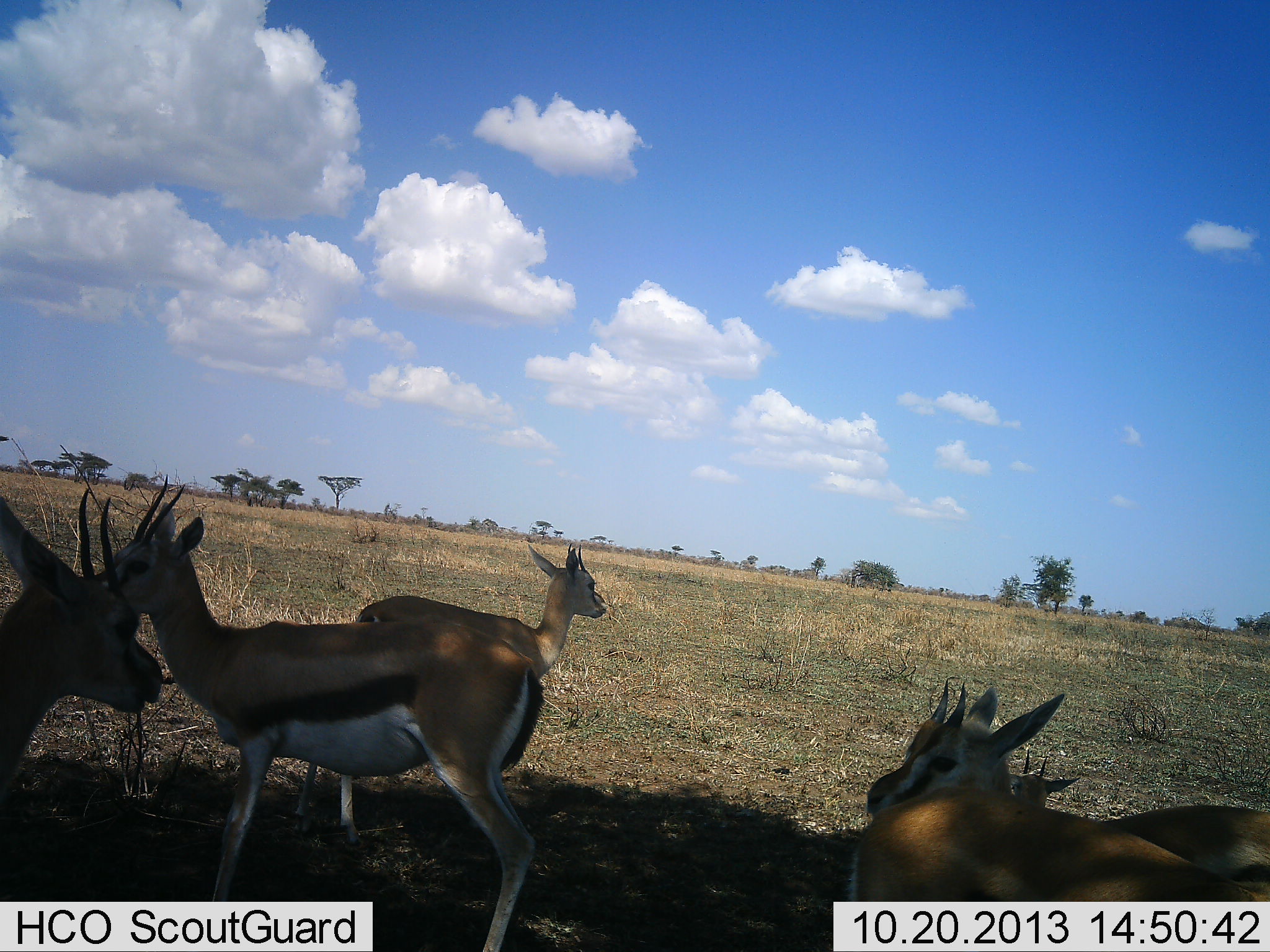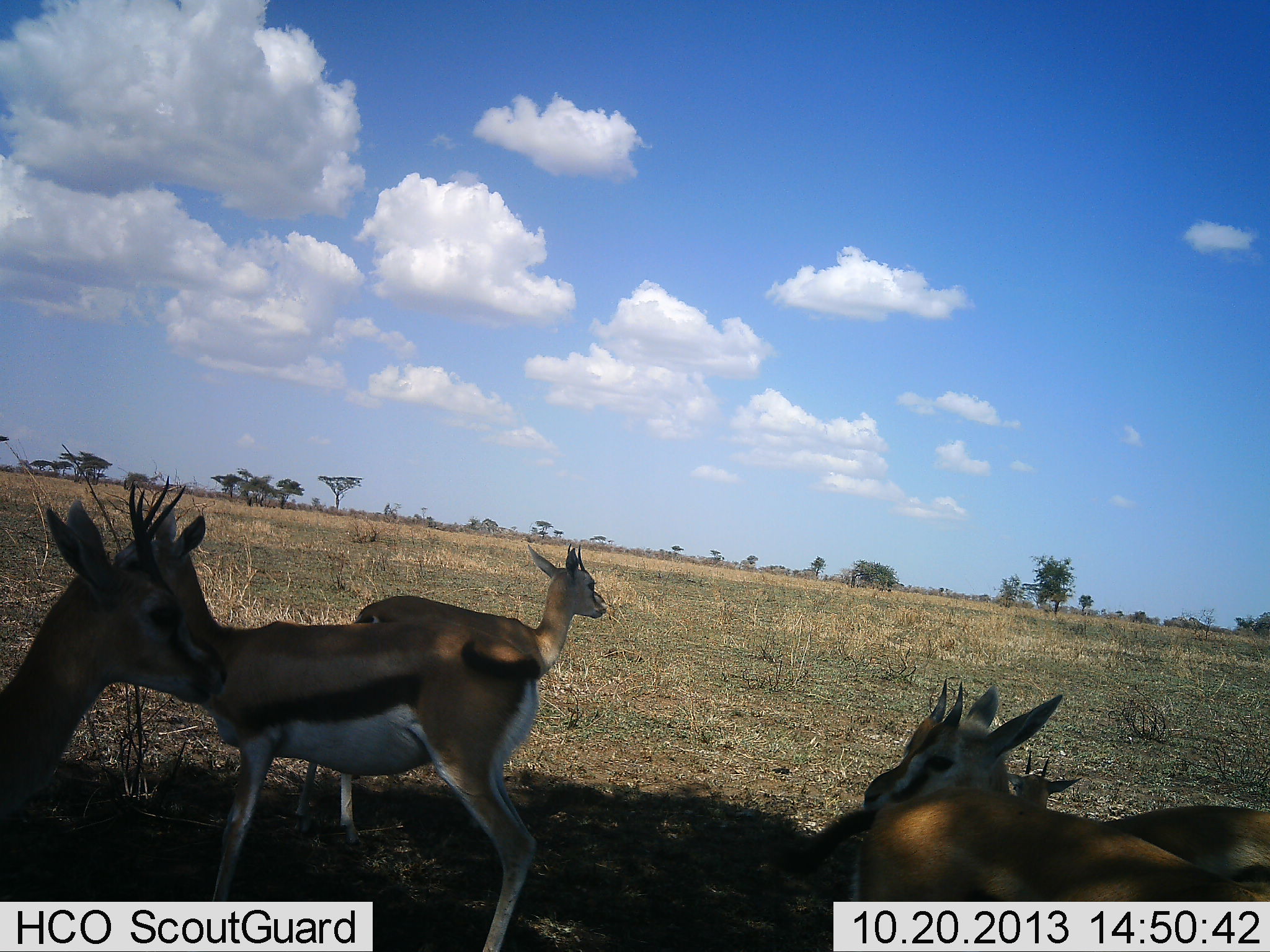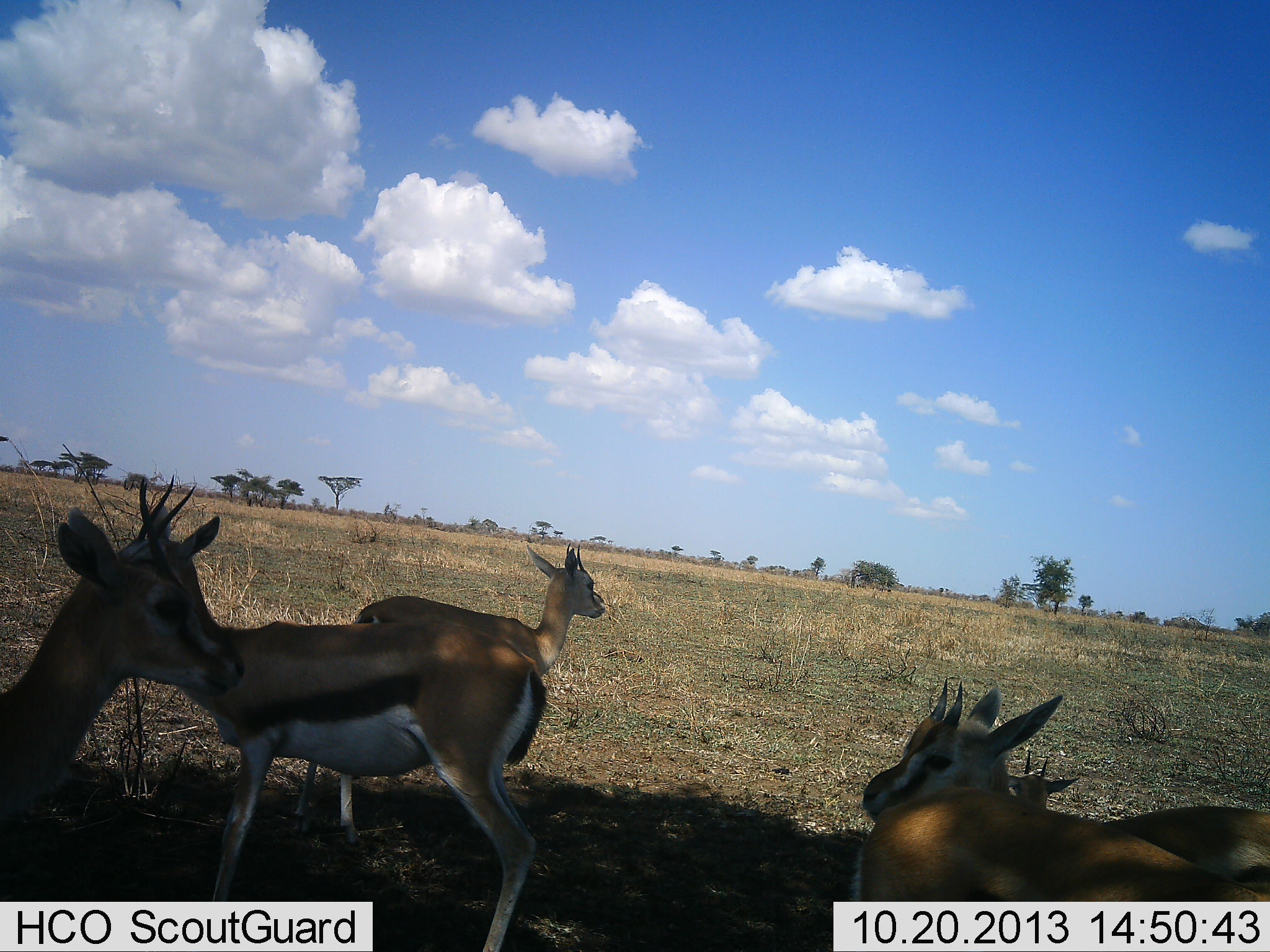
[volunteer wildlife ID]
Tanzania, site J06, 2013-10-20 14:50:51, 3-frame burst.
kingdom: Animalia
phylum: Chordata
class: Mammalia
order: Artiodactyla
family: Bovidae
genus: Eudorcas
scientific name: Eudorcas thomsonii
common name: thomson's gazelle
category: gazellethomsons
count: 6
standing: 80%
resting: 70%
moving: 10%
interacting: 0%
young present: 20%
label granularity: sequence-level